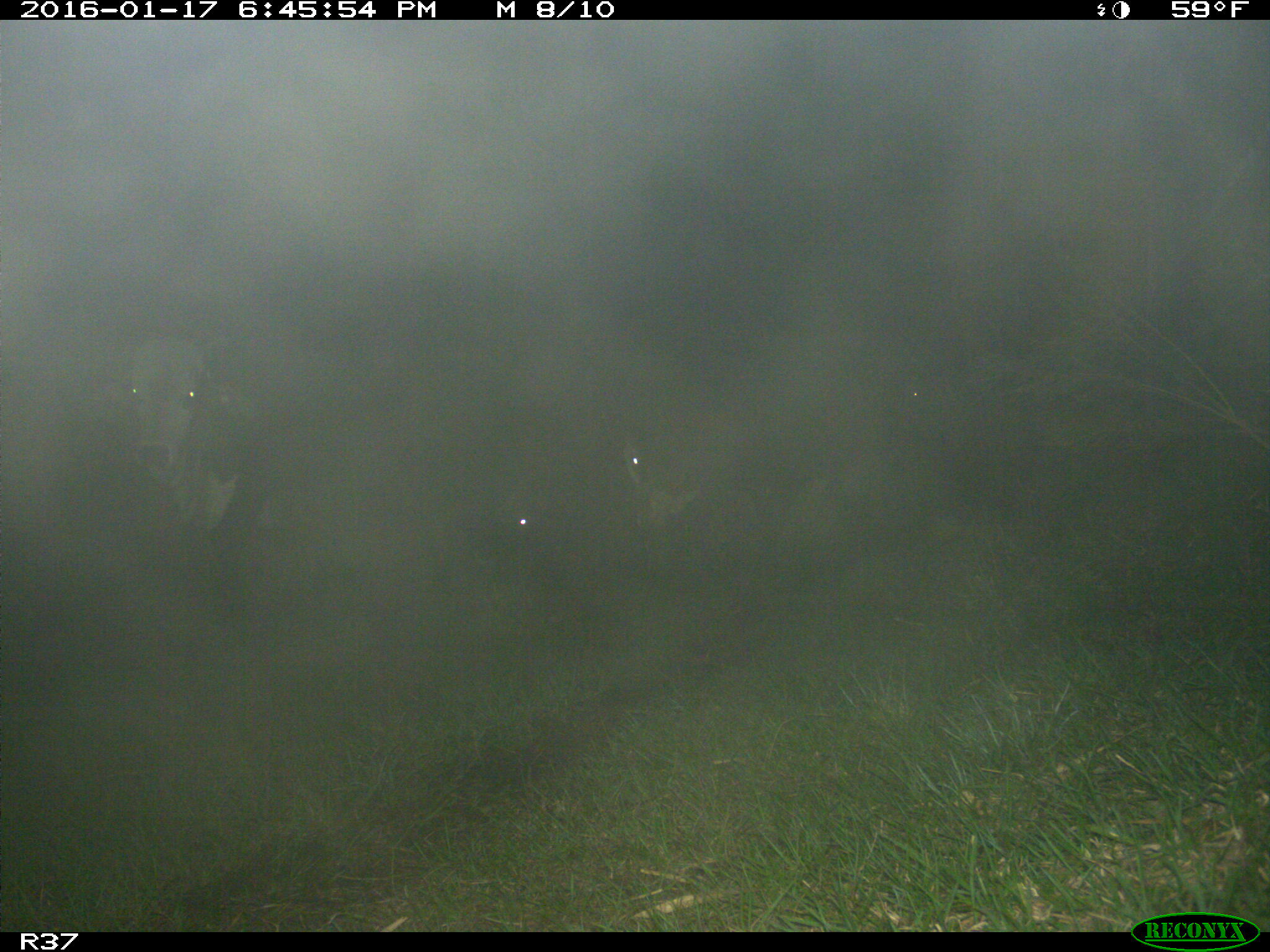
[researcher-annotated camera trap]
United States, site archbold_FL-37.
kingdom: Animalia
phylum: Chordata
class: Mammalia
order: Artiodactyla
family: Bovidae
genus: Bos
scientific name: Bos taurus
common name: domestic cow